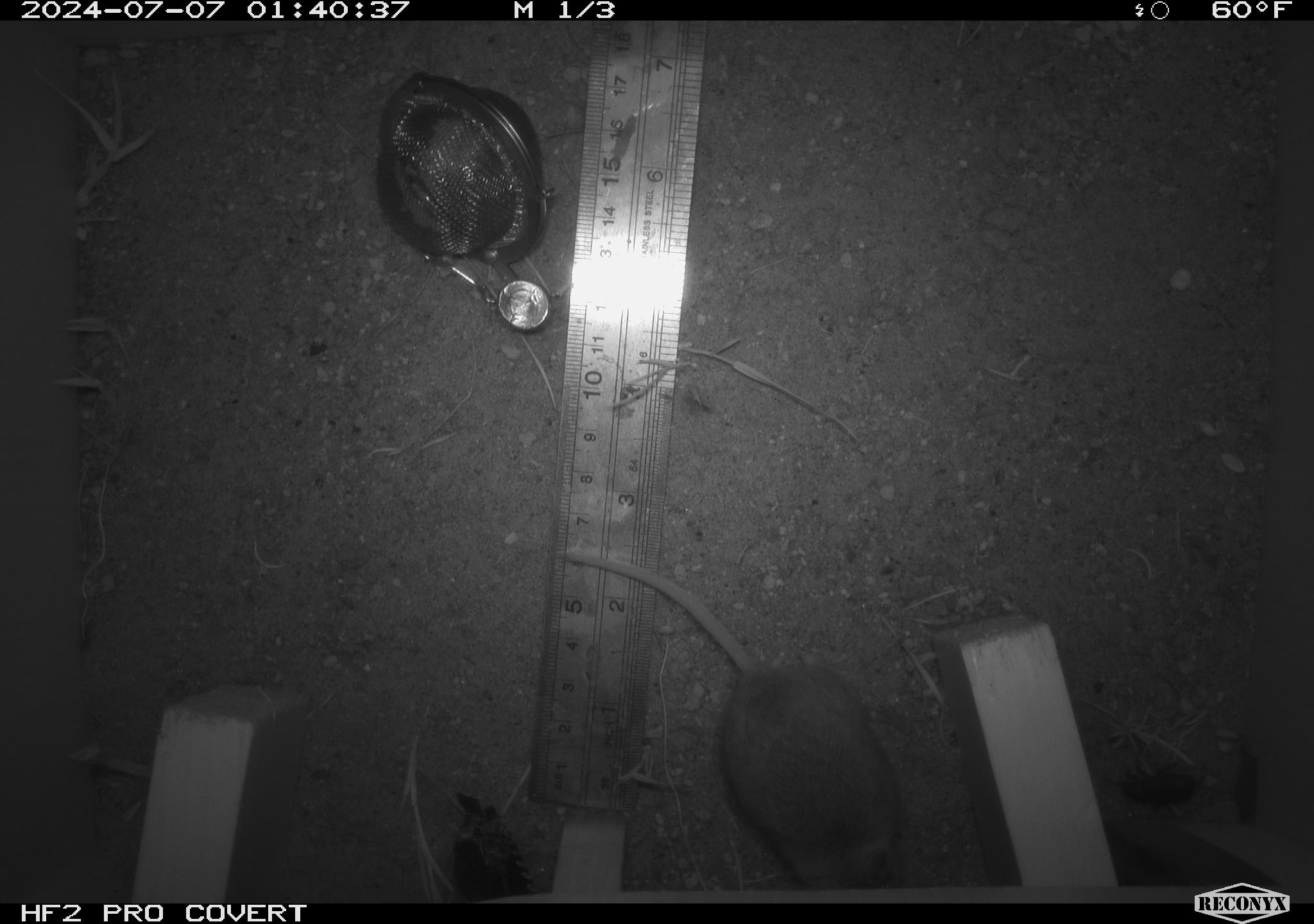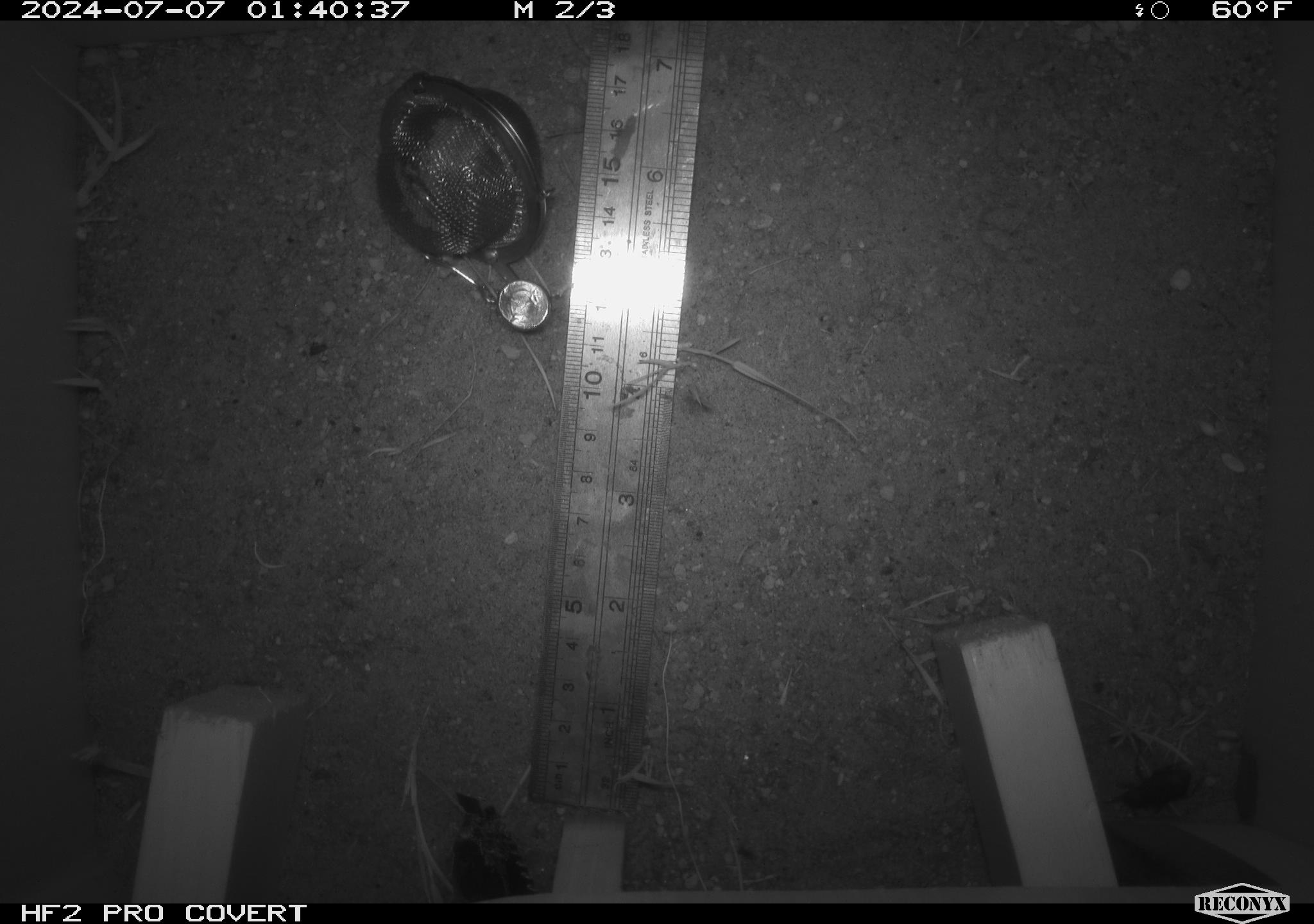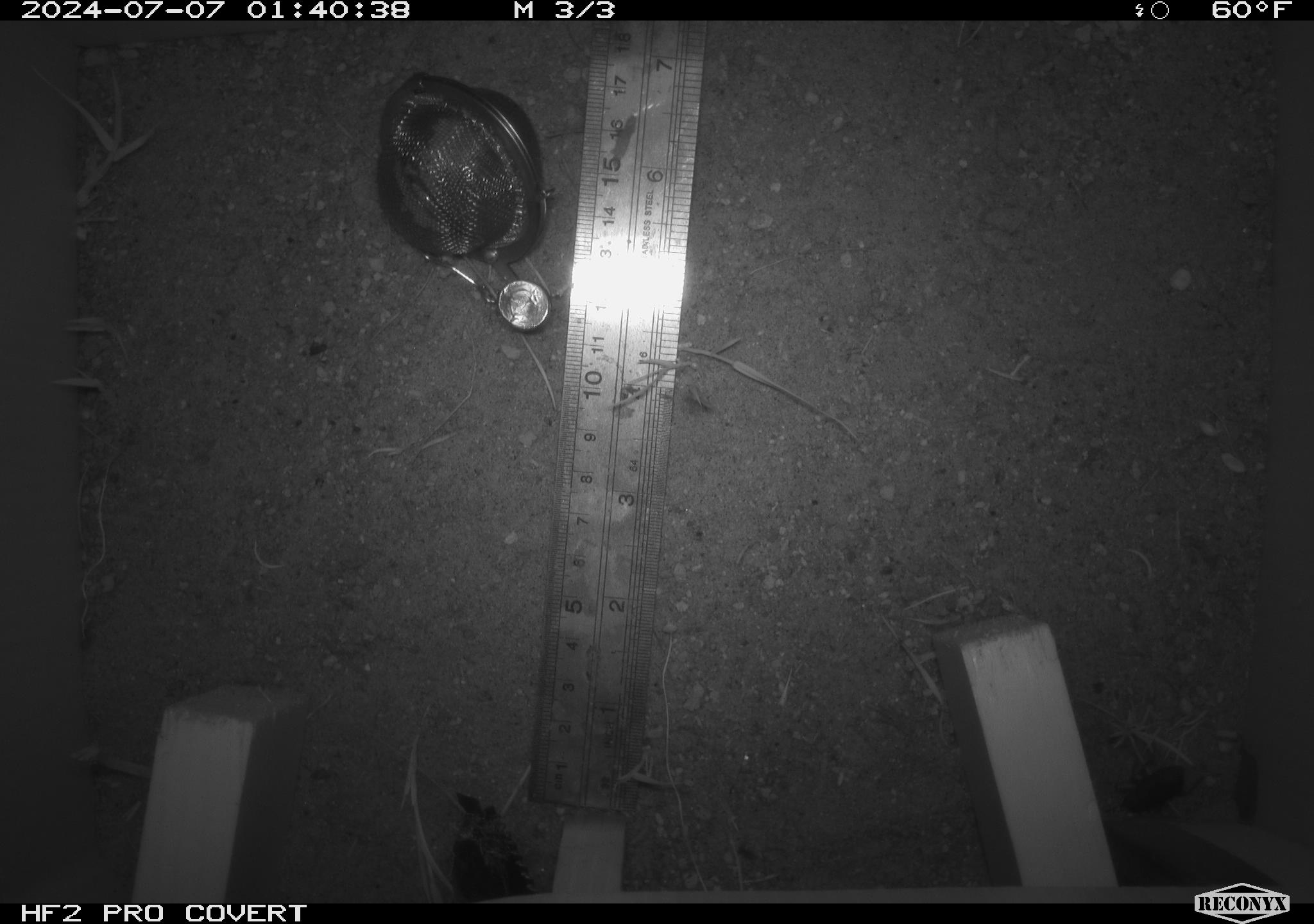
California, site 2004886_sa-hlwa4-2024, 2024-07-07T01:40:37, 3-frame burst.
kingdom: Animalia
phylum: Chordata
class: Mammalia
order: Rodentia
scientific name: Rodentia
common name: rodent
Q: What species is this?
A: Rodent (Rodentia).